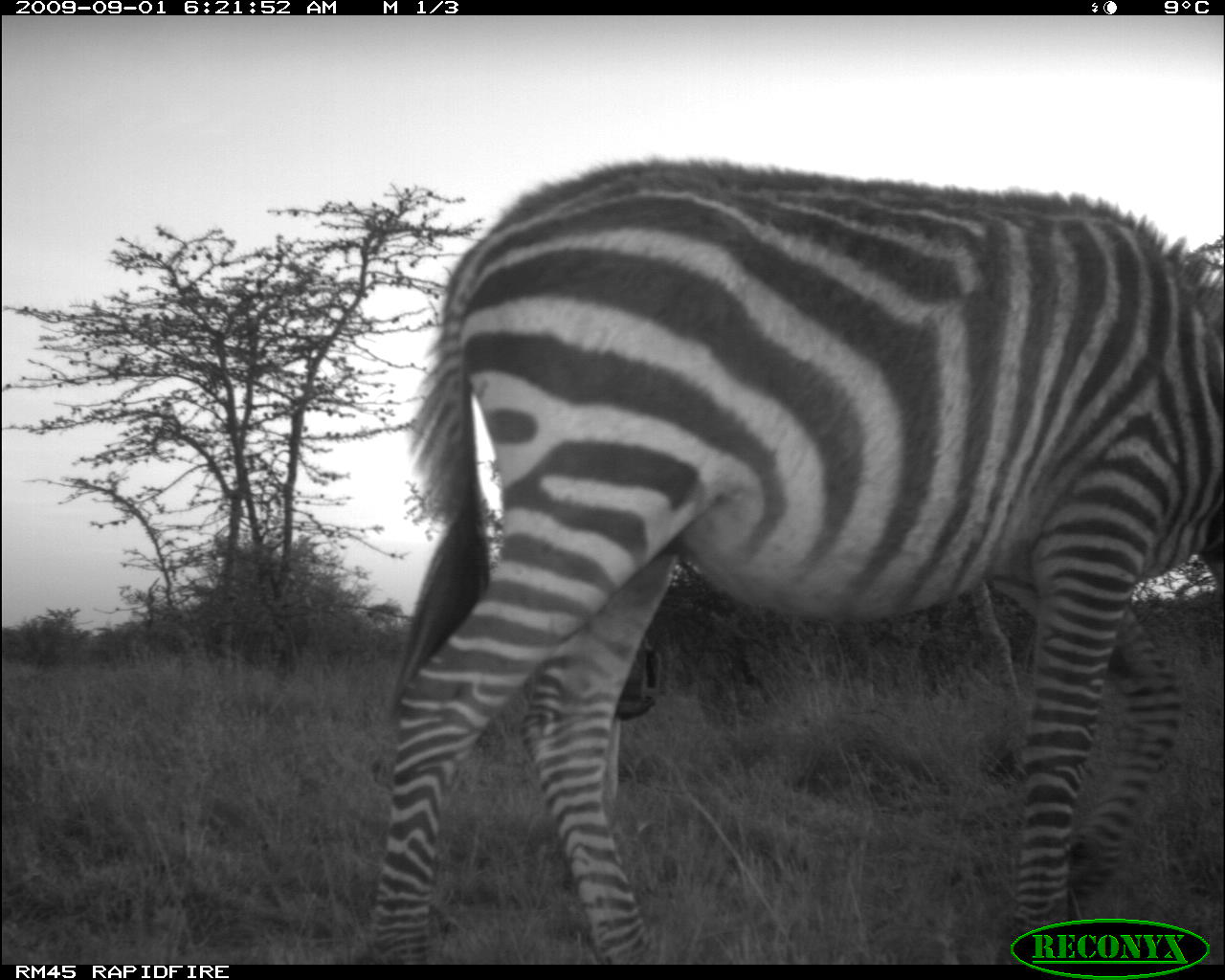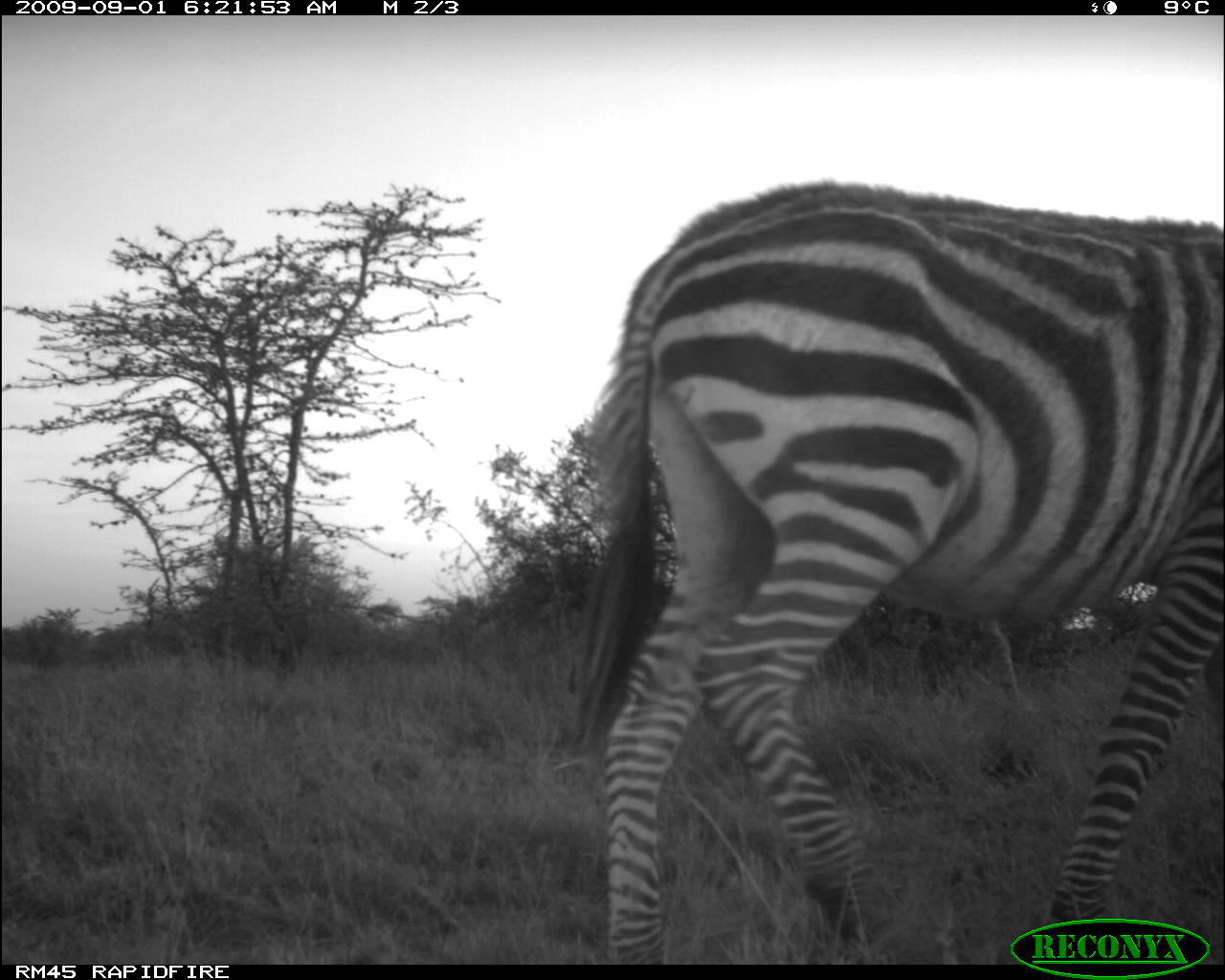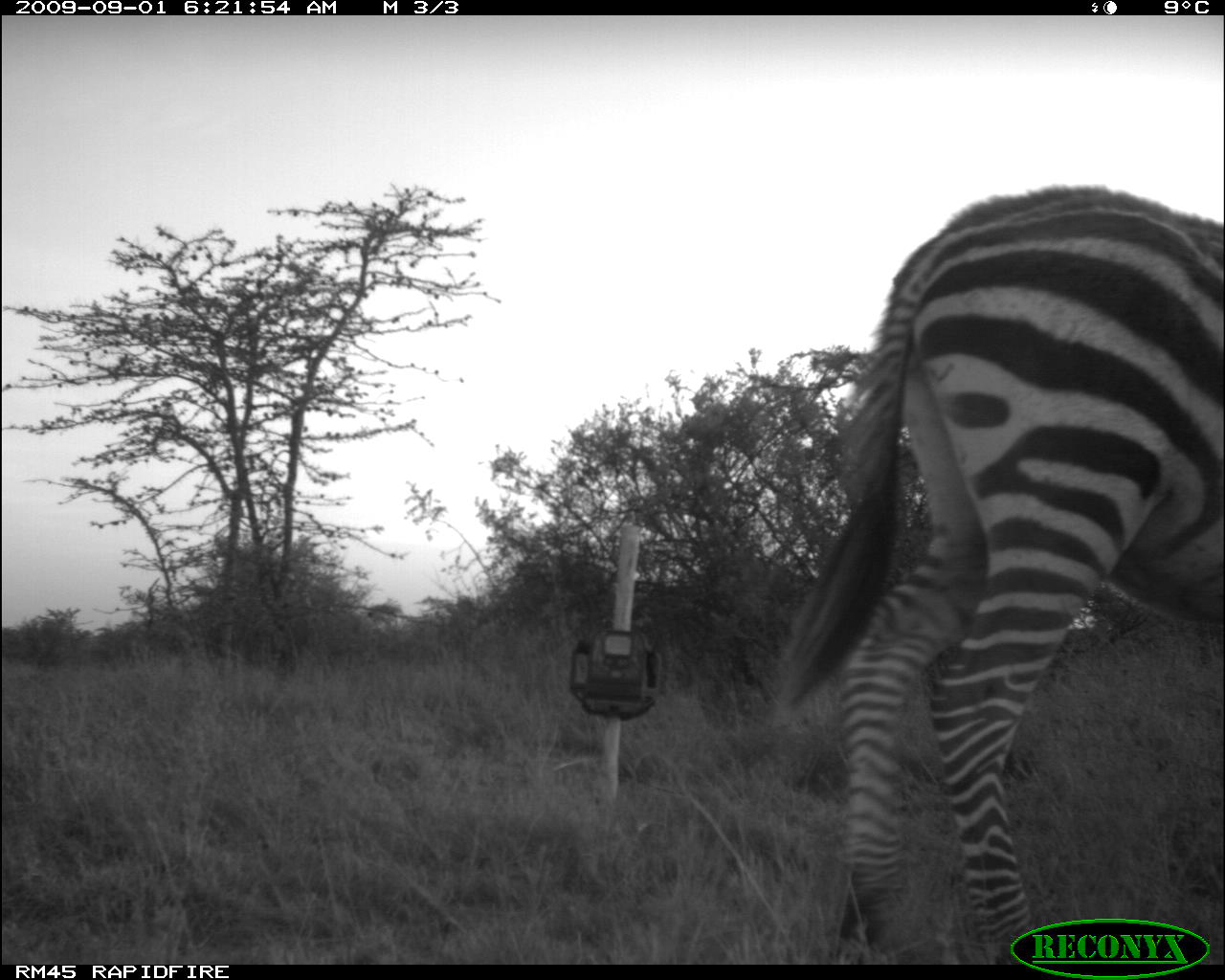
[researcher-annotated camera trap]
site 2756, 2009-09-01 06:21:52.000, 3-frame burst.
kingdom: Animalia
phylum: Chordata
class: Mammalia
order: Perissodactyla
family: Equidae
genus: Equus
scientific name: Equus quagga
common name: plains zebra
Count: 1.